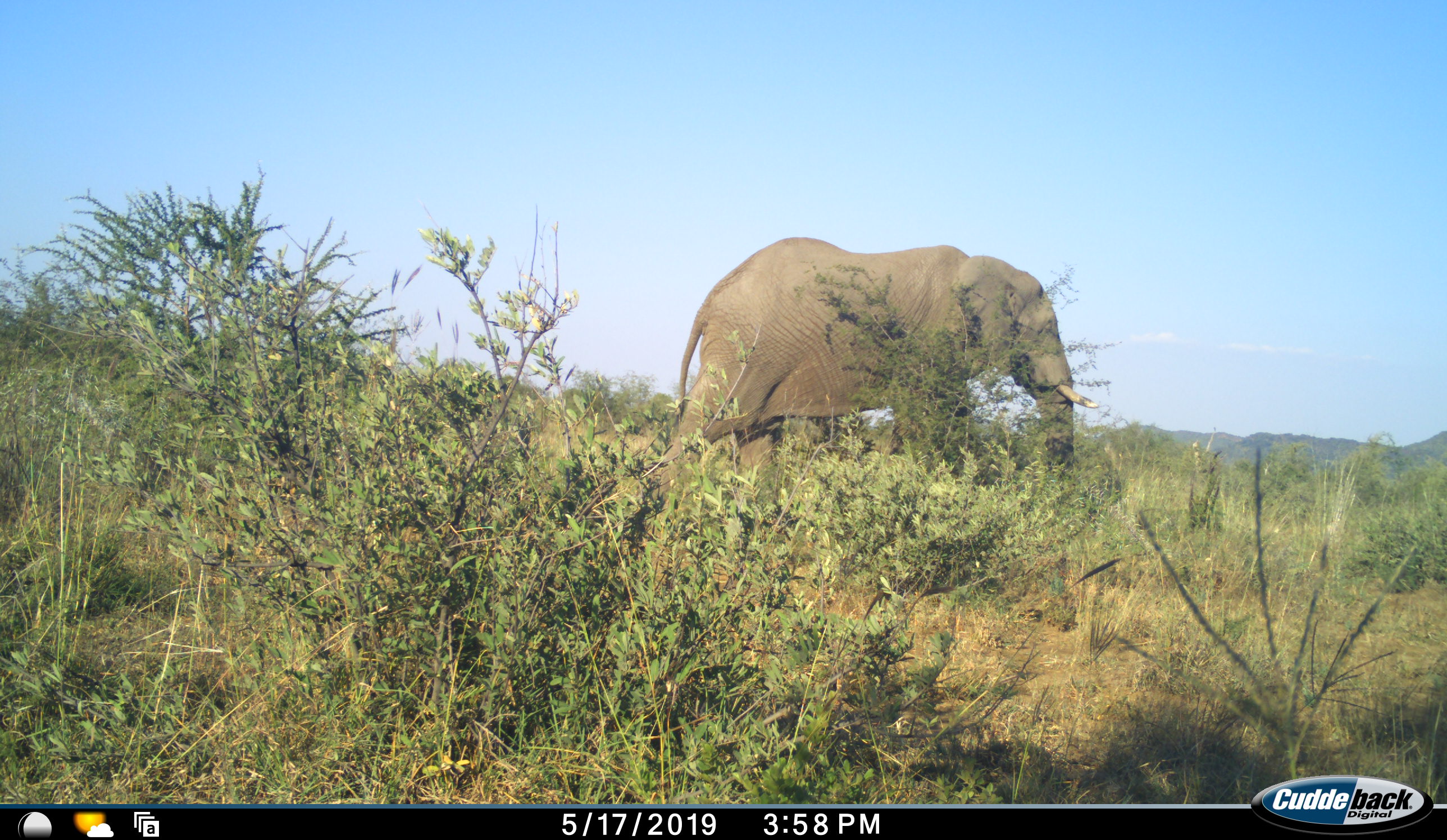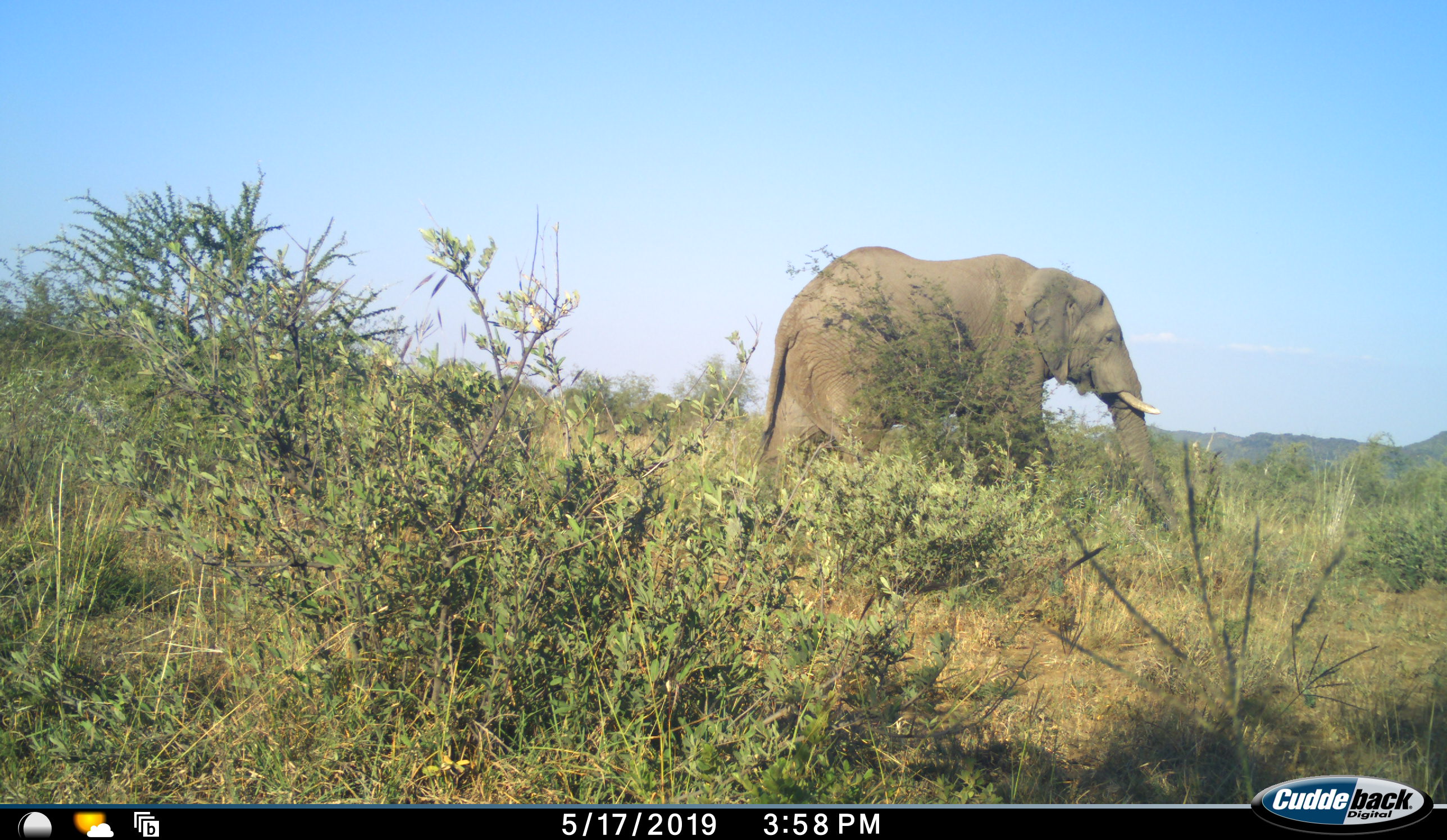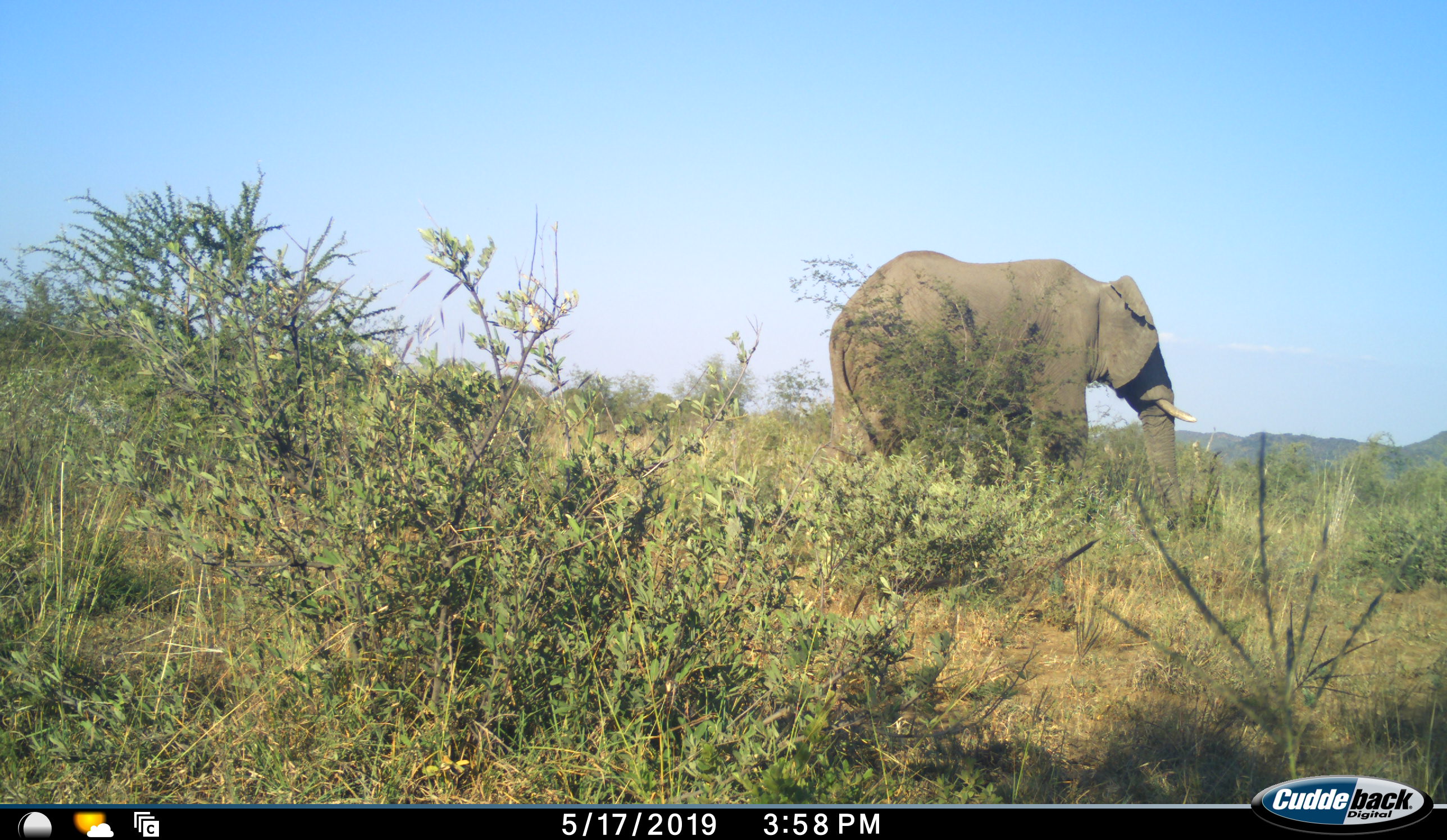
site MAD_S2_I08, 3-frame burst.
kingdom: Animalia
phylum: Chordata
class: Mammalia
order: Proboscidea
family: Elephantidae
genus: Loxodonta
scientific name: Loxodonta africana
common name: african bush elephant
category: elephant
Elephant (african bush elephant) (Loxodonta africana), count 1. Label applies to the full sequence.